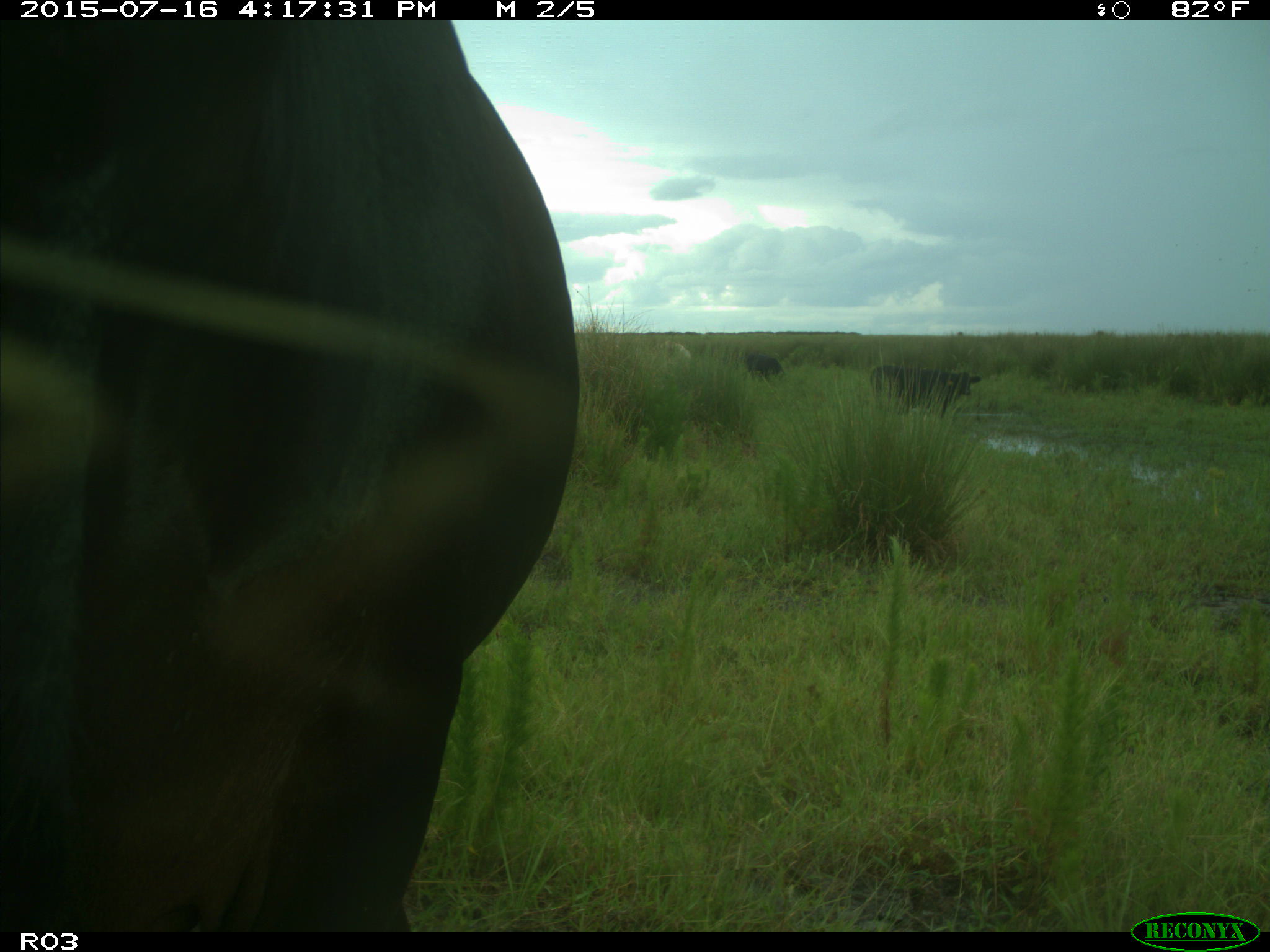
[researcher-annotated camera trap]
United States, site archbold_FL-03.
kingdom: Animalia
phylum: Chordata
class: Mammalia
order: Artiodactyla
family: Bovidae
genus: Bos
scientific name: Bos taurus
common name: domestic cow